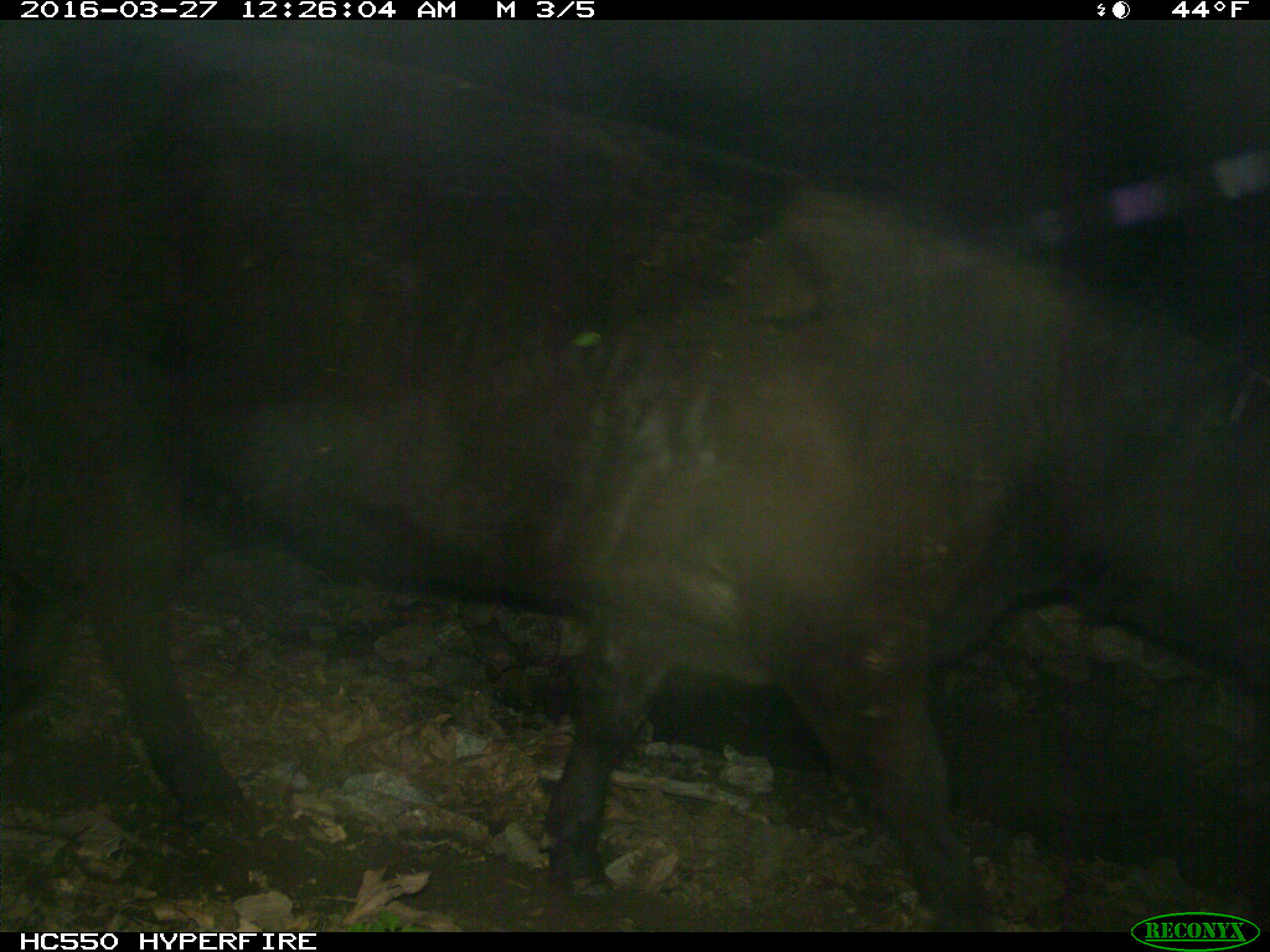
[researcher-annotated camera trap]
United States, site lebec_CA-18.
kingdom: Animalia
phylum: Chordata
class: Mammalia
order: Artiodactyla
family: Bovidae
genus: Bos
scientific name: Bos taurus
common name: domestic cow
Bos taurus (domestic cow).